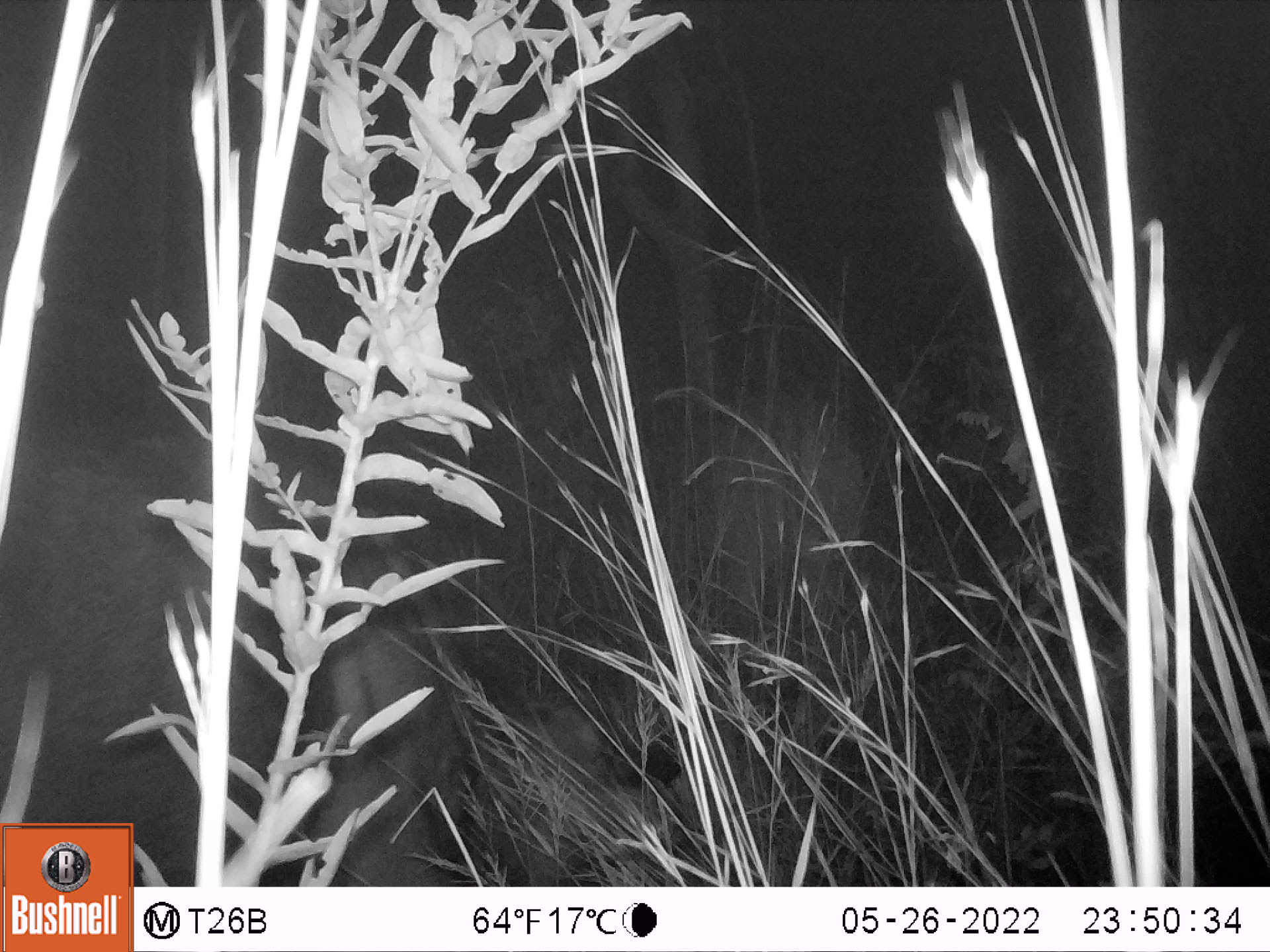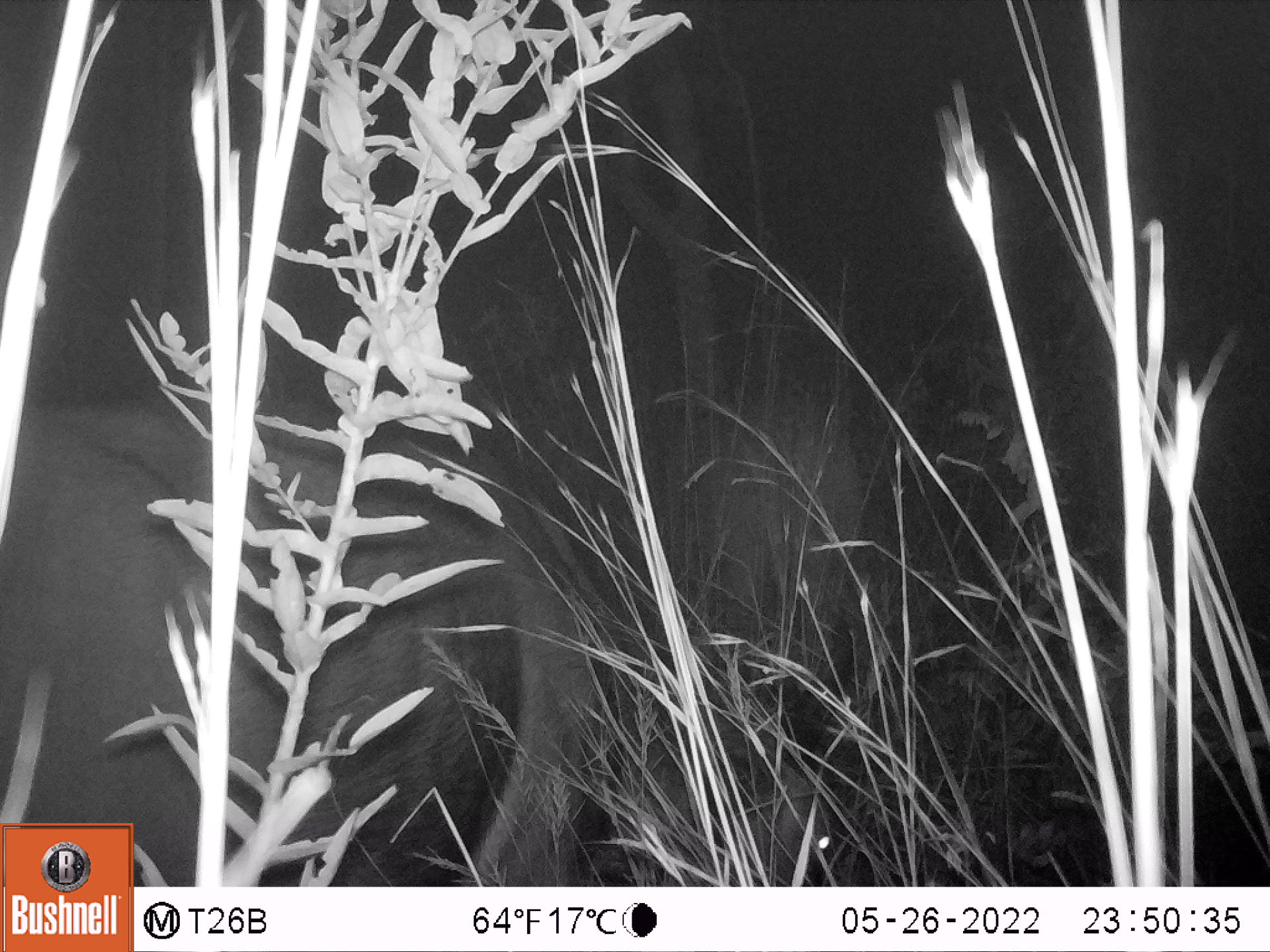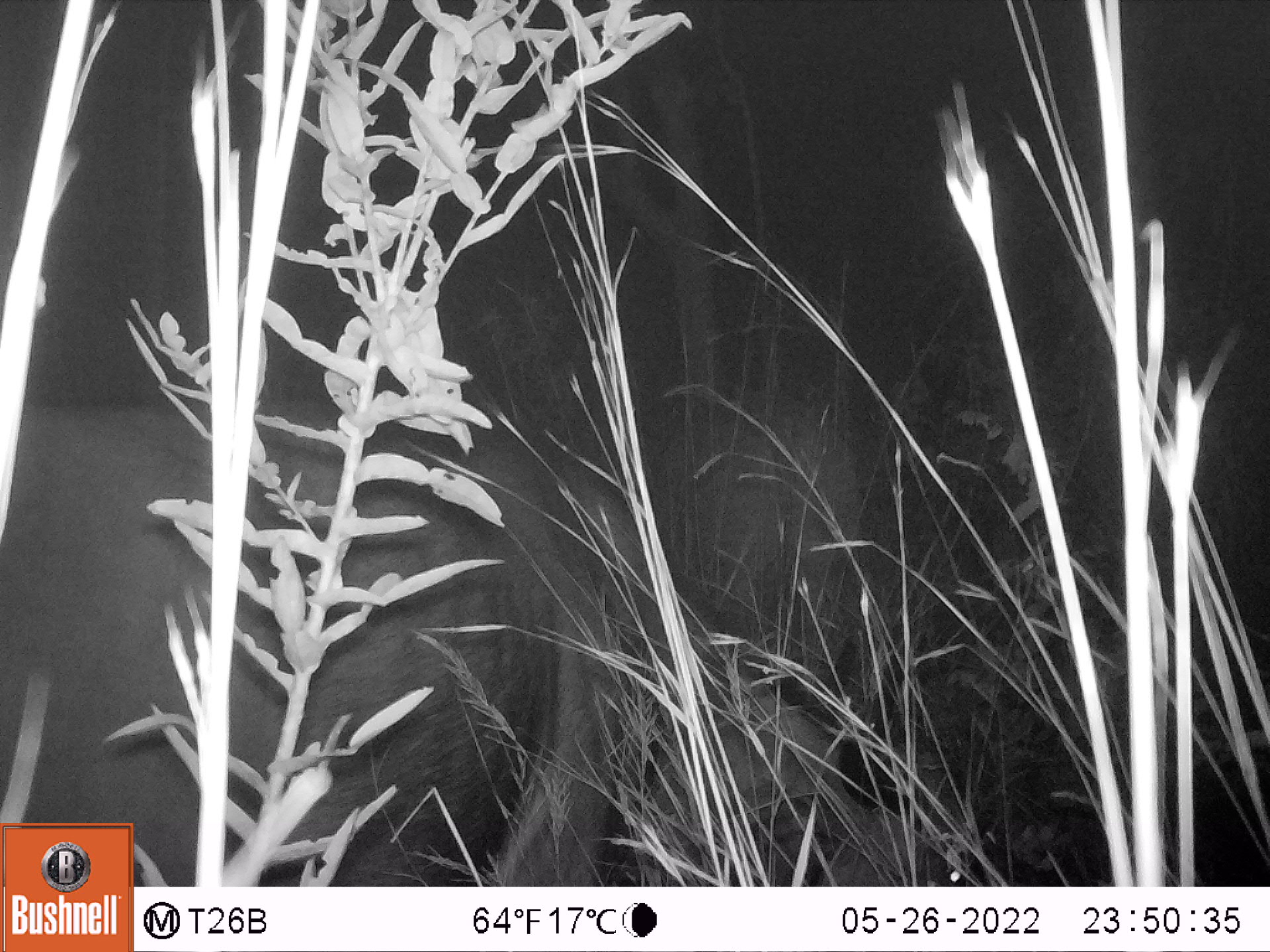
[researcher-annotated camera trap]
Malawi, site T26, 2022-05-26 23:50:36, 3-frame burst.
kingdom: Animalia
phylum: Chordata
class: Mammalia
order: Artiodactyla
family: Bovidae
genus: Syncerus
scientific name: Syncerus caffer caffer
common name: cape buffalo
Cape buffalo (Syncerus caffer caffer), count 1.